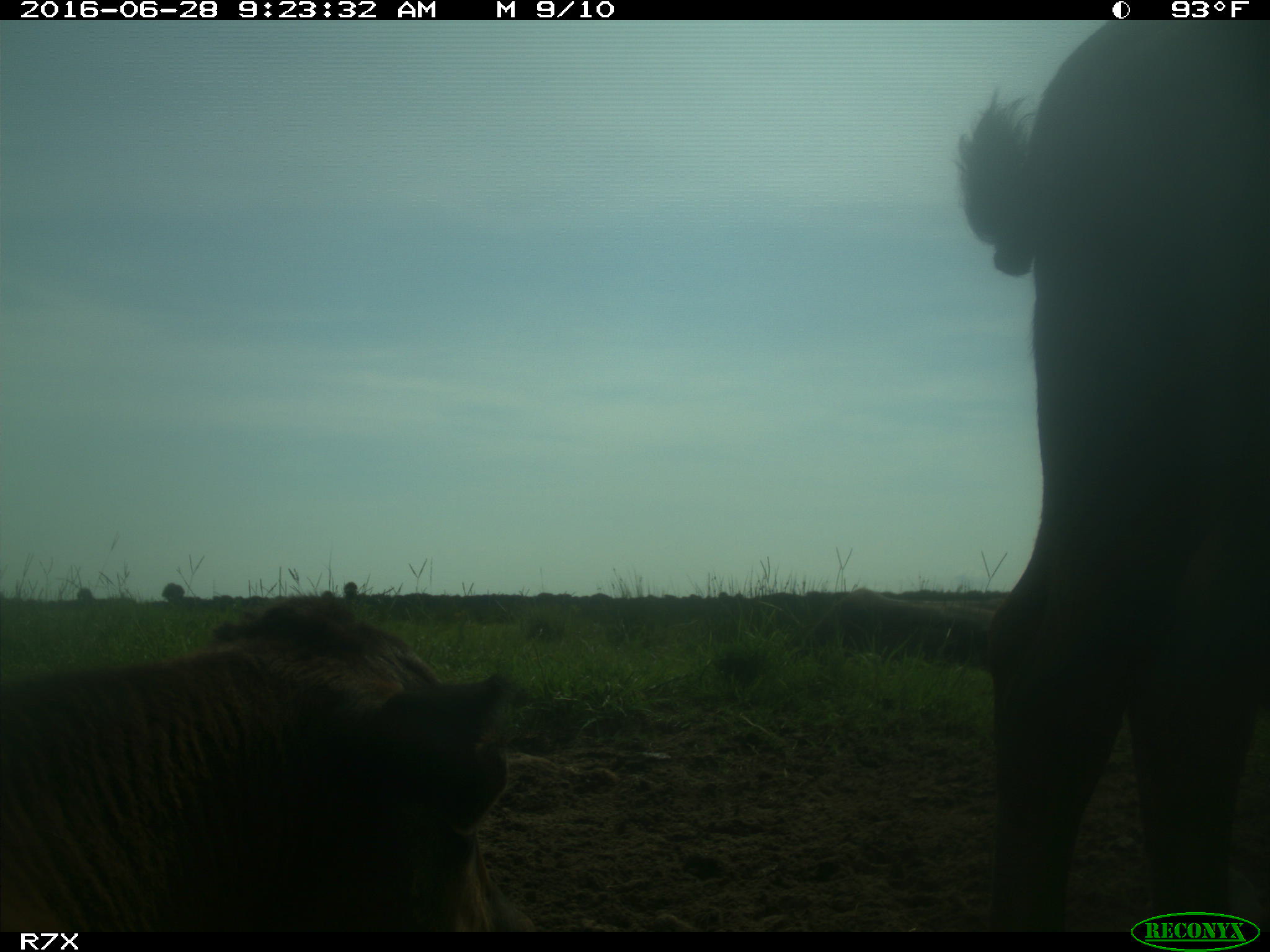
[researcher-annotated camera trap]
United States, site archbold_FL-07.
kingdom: Animalia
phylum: Chordata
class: Mammalia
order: Artiodactyla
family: Bovidae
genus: Bos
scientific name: Bos taurus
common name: domestic cow